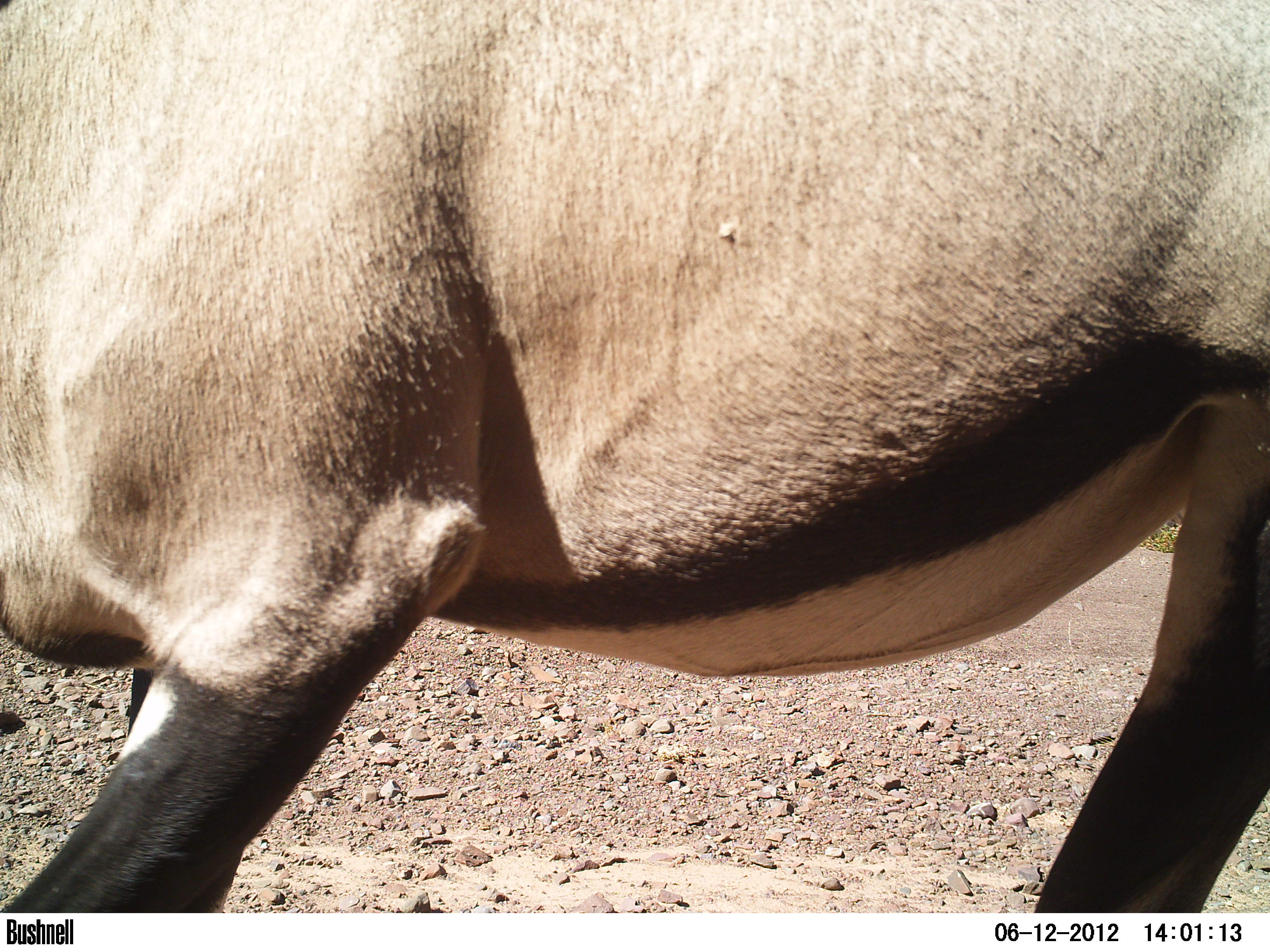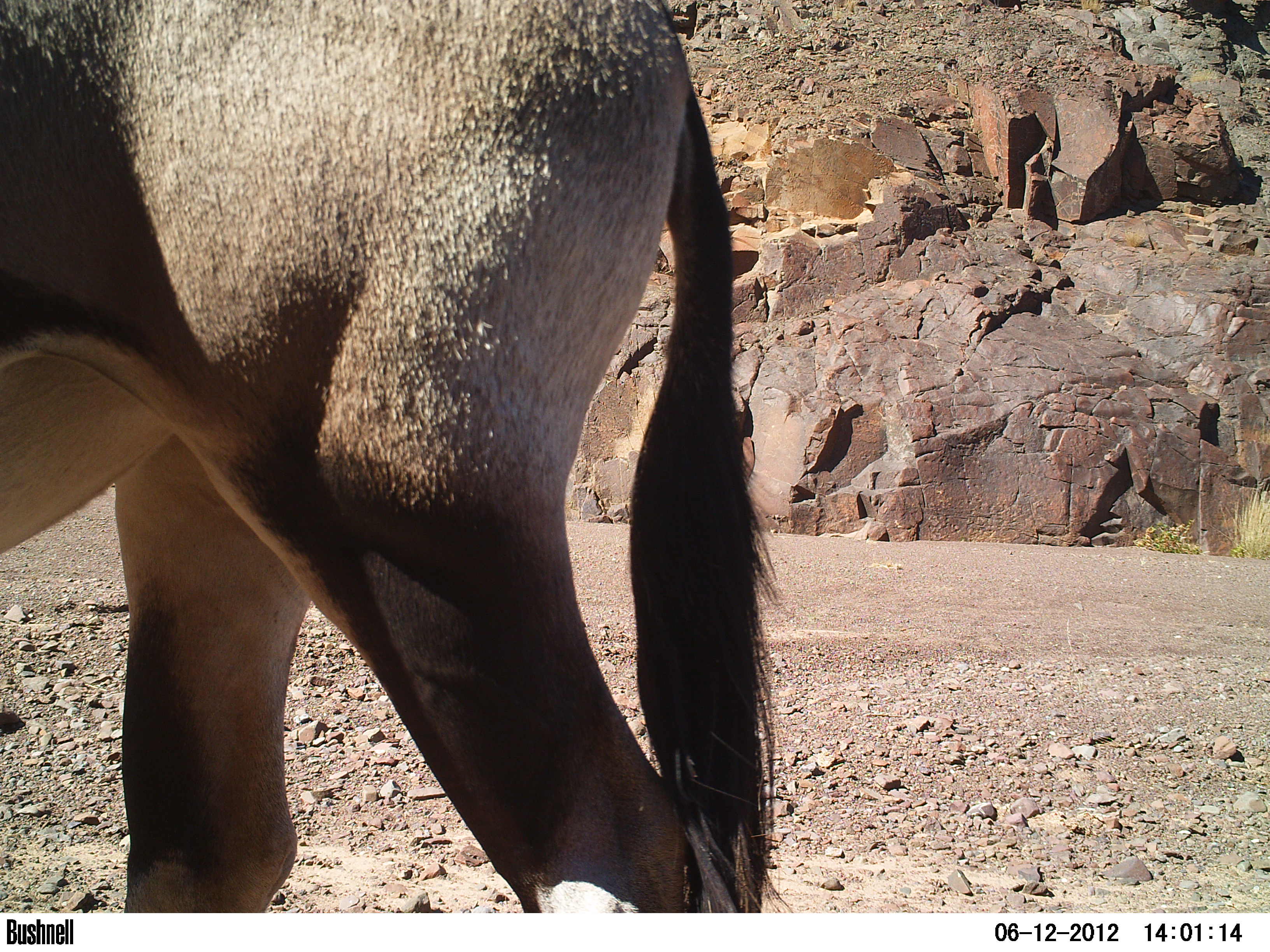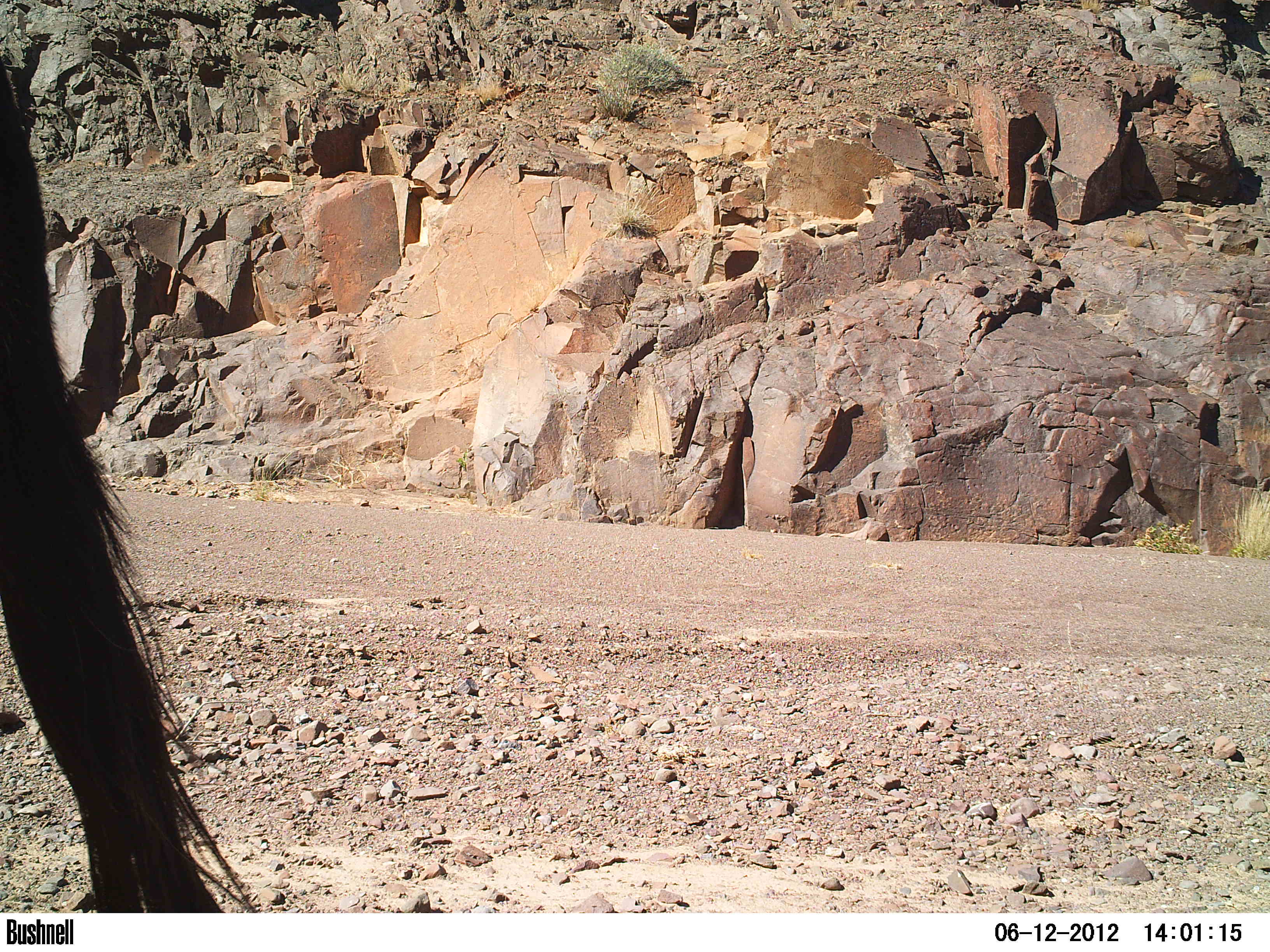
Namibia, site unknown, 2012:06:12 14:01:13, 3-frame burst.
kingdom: Animalia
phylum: Chordata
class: Mammalia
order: Artiodactyla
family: Bovidae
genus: Oryx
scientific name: Oryx gazella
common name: gemsbok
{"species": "Oryx gazella (gemsbok)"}